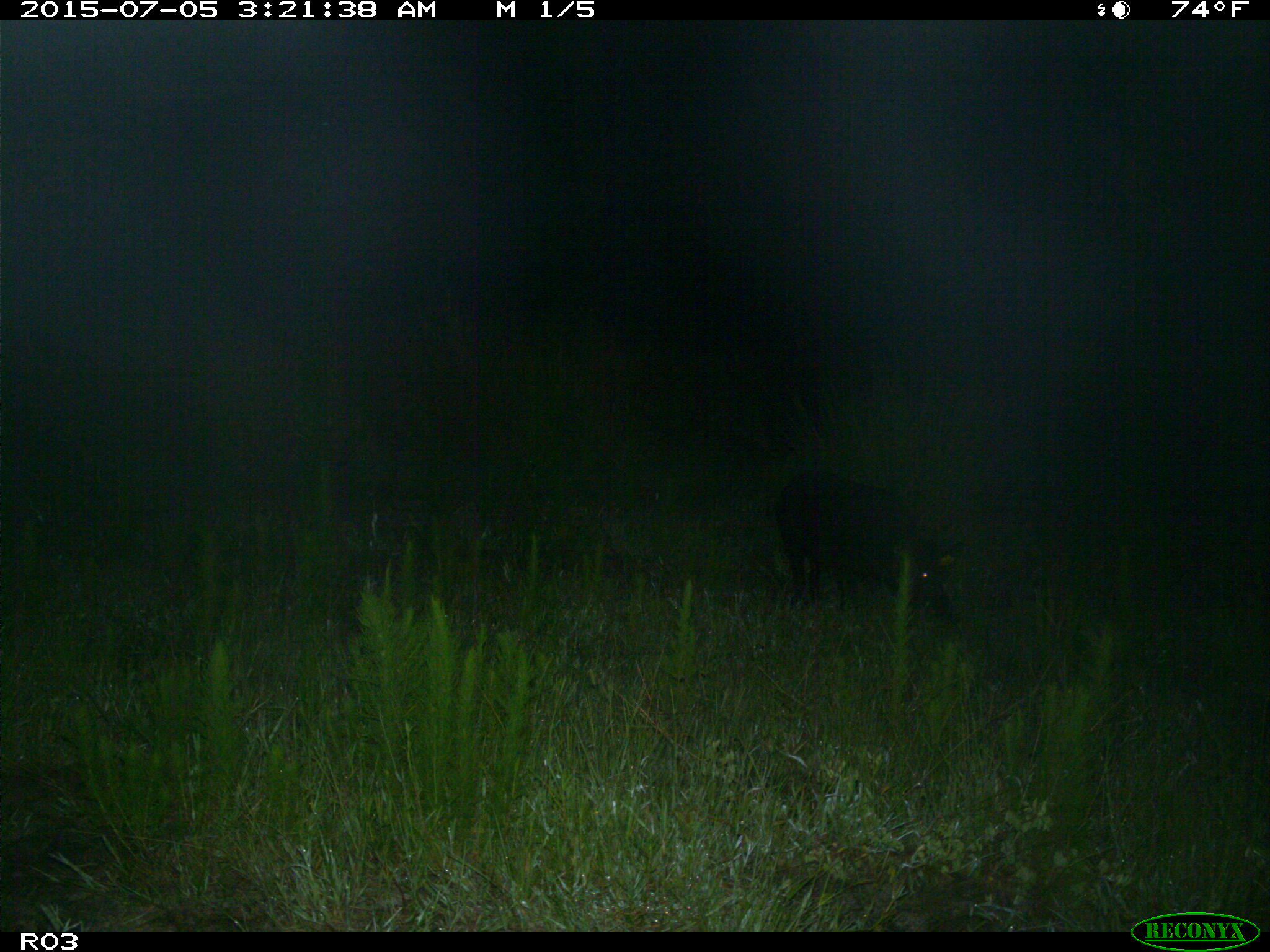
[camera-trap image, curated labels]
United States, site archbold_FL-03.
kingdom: Animalia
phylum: Chordata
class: Mammalia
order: Artiodactyla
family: Suidae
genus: Sus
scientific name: Sus scrofa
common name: wild boar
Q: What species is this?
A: Sus scrofa (wild boar).